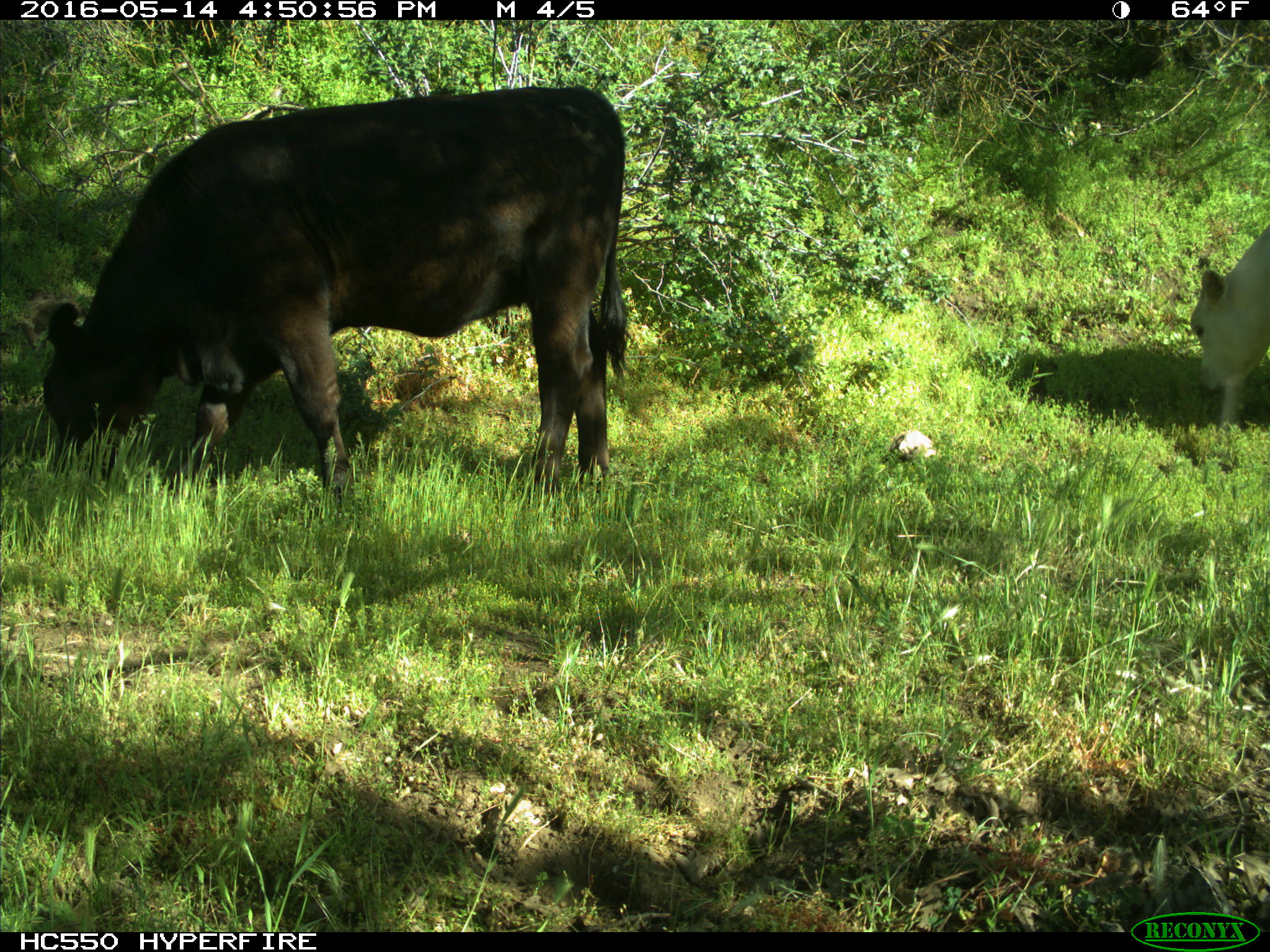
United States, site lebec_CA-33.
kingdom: Animalia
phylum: Chordata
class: Mammalia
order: Artiodactyla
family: Bovidae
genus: Bos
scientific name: Bos taurus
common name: domestic cow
Bos taurus (domestic cow).